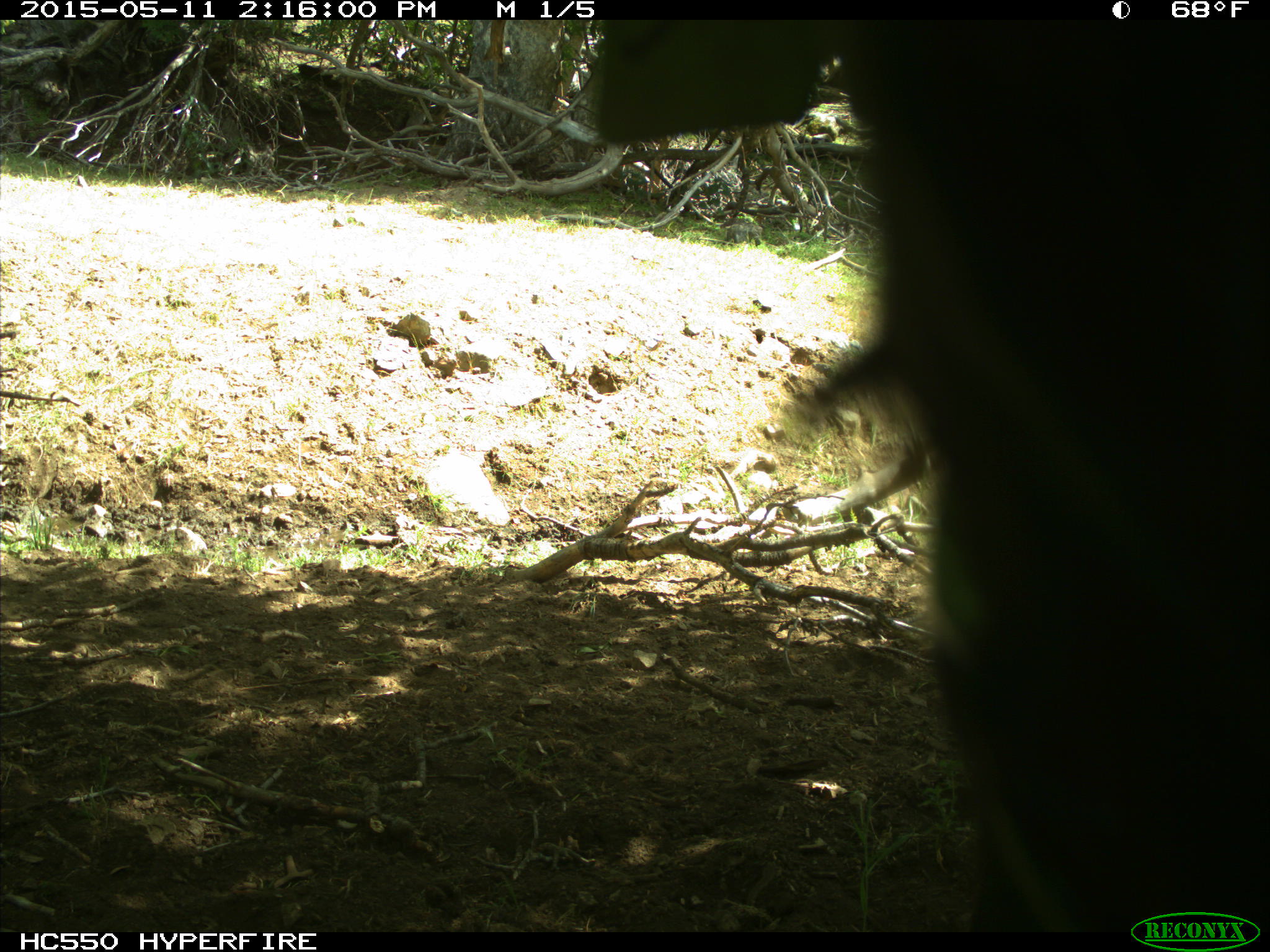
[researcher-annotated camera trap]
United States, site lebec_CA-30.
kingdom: Animalia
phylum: Chordata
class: Mammalia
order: Artiodactyla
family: Bovidae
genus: Bos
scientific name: Bos taurus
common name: domestic cow